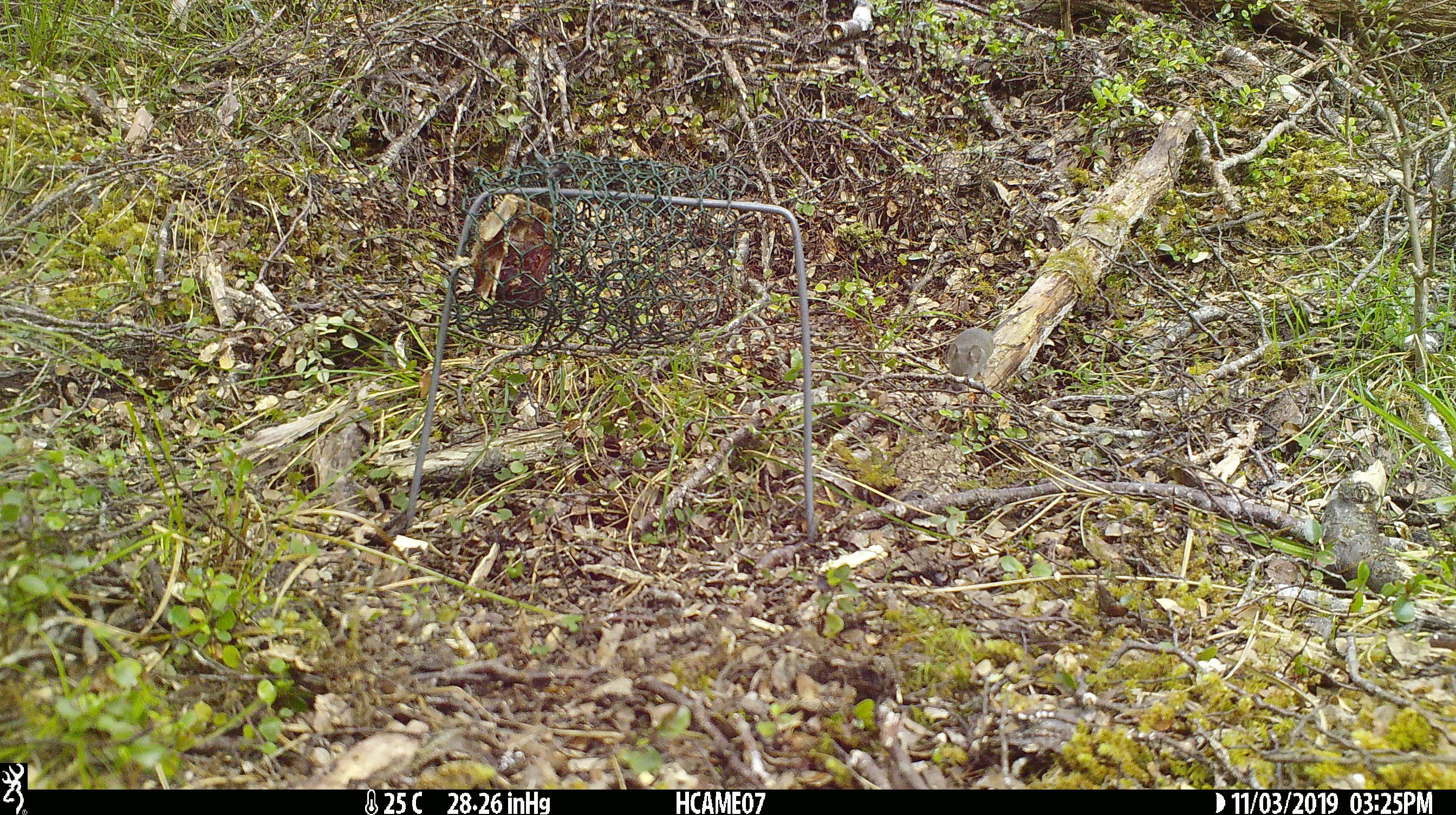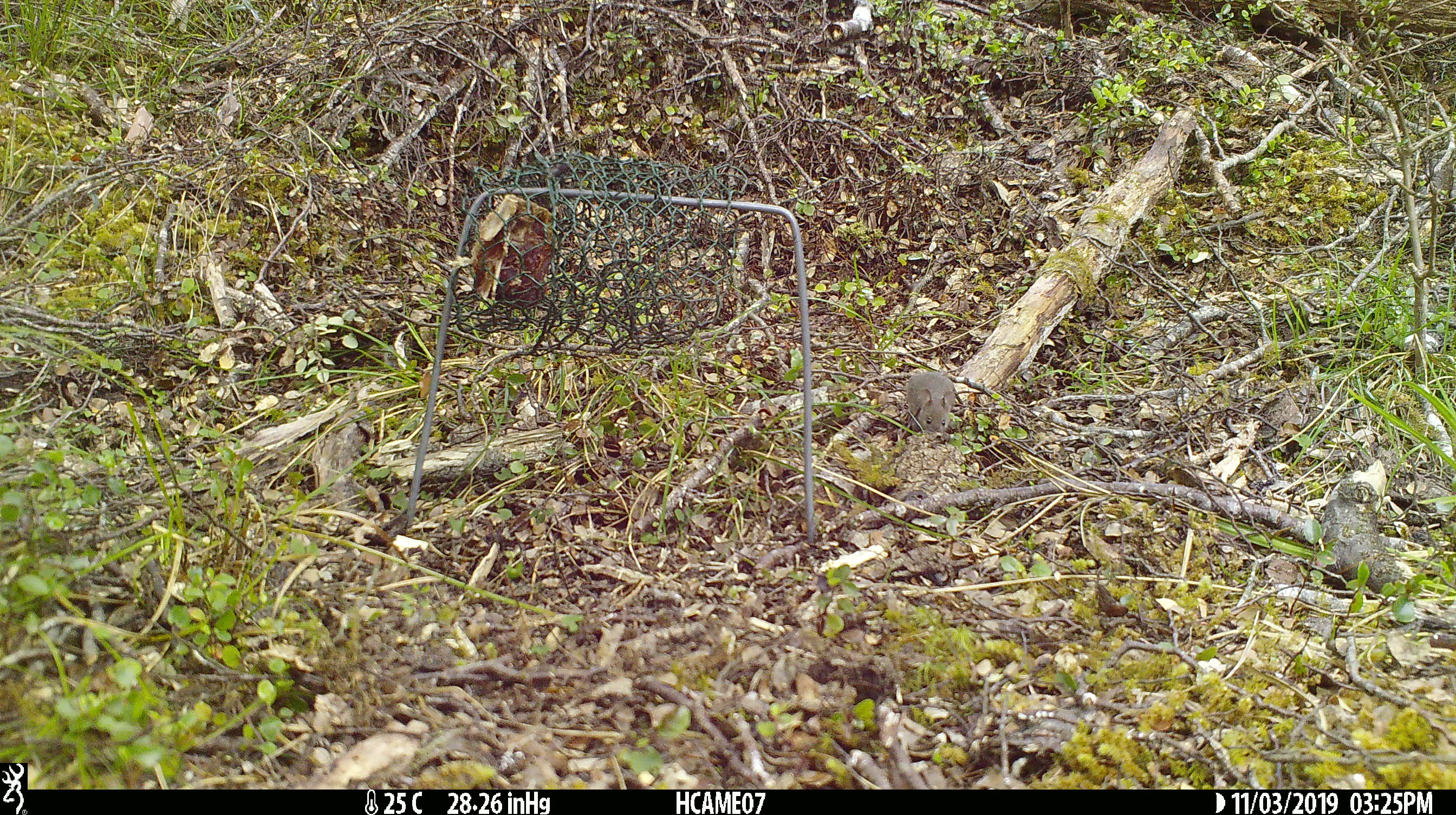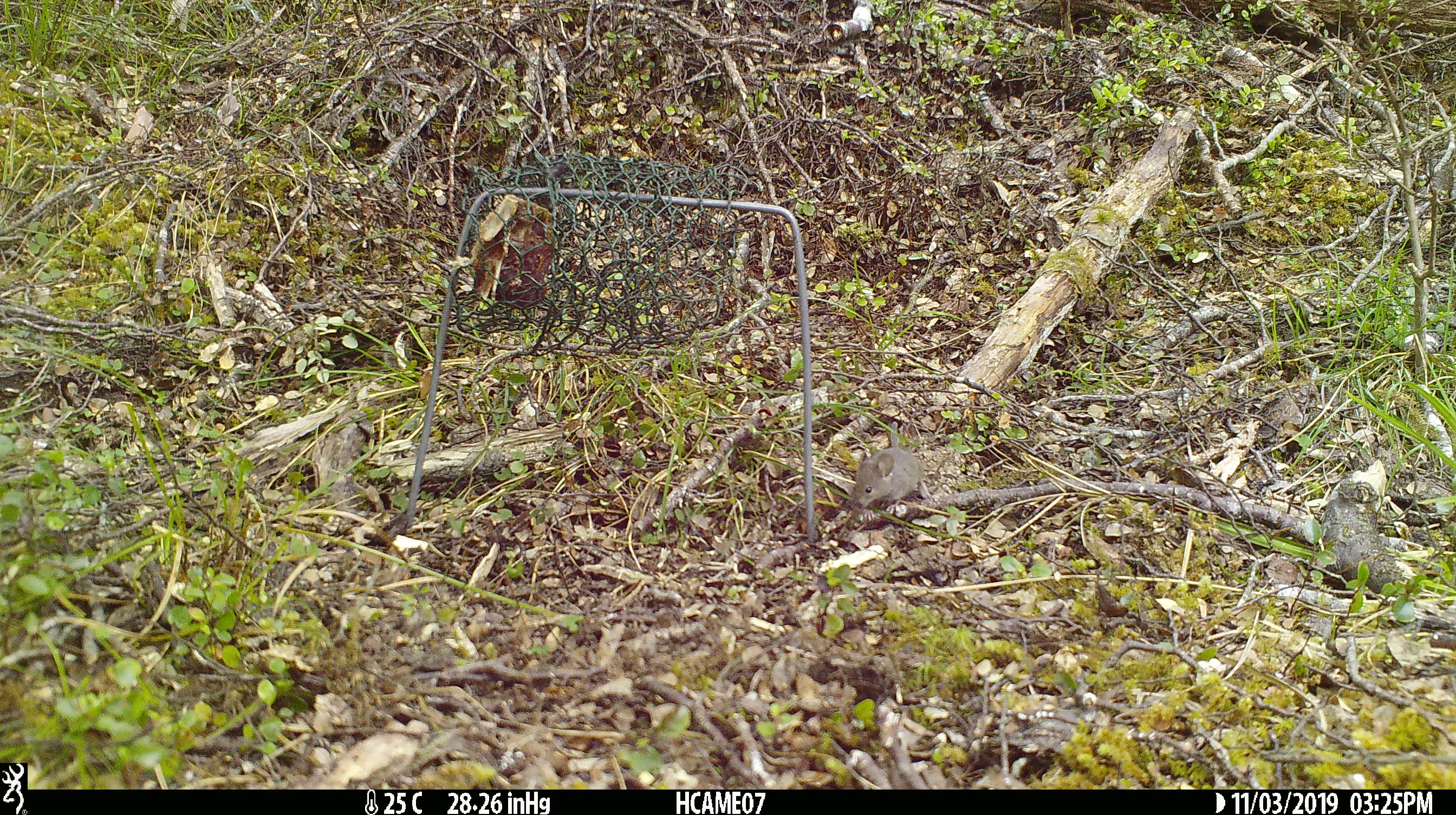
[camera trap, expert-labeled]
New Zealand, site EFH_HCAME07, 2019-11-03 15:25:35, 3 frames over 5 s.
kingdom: Animalia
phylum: Chordata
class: Mammalia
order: Rodentia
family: Muridae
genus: Mus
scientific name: Mus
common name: mouse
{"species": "mouse (Mus)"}